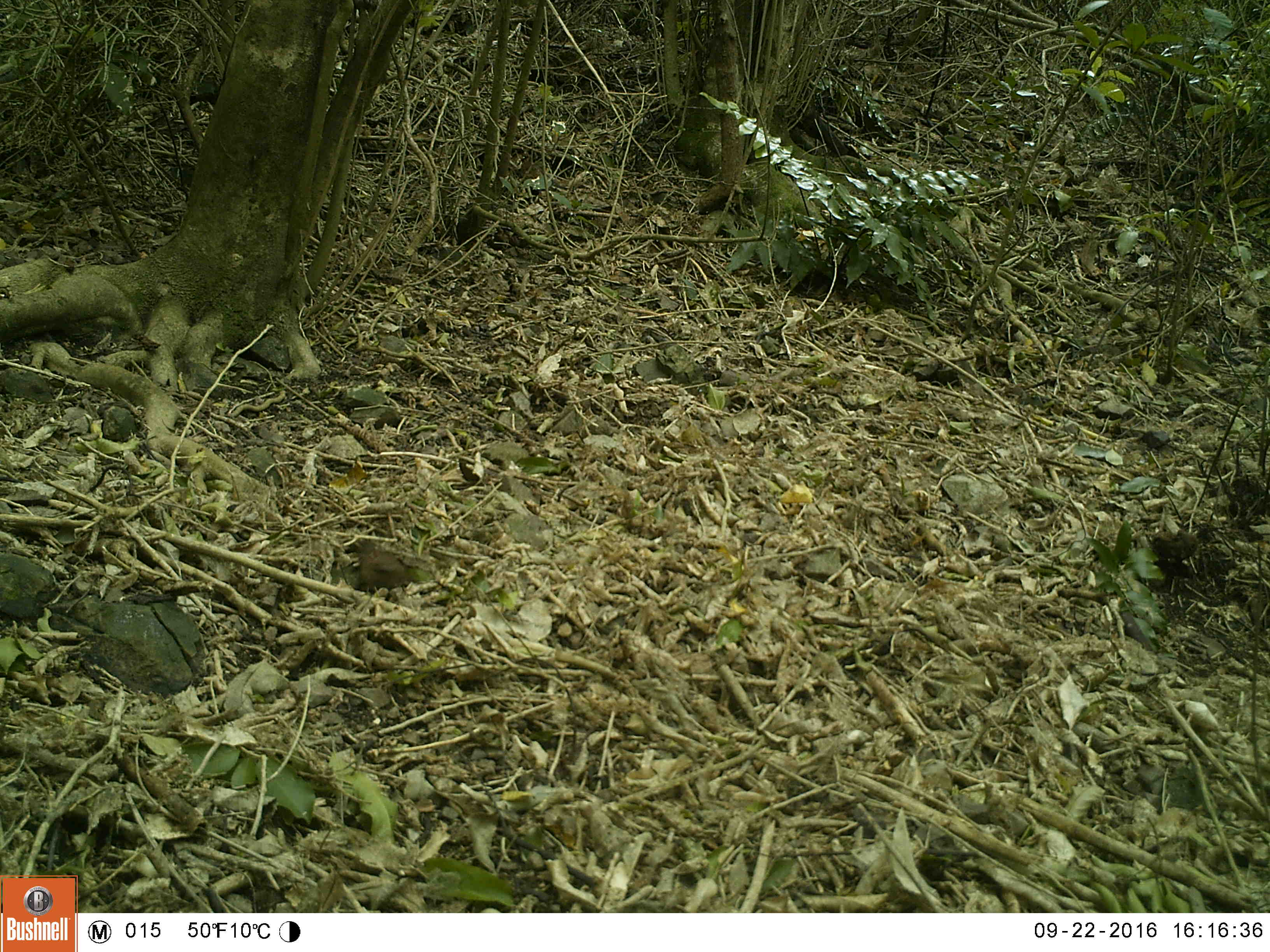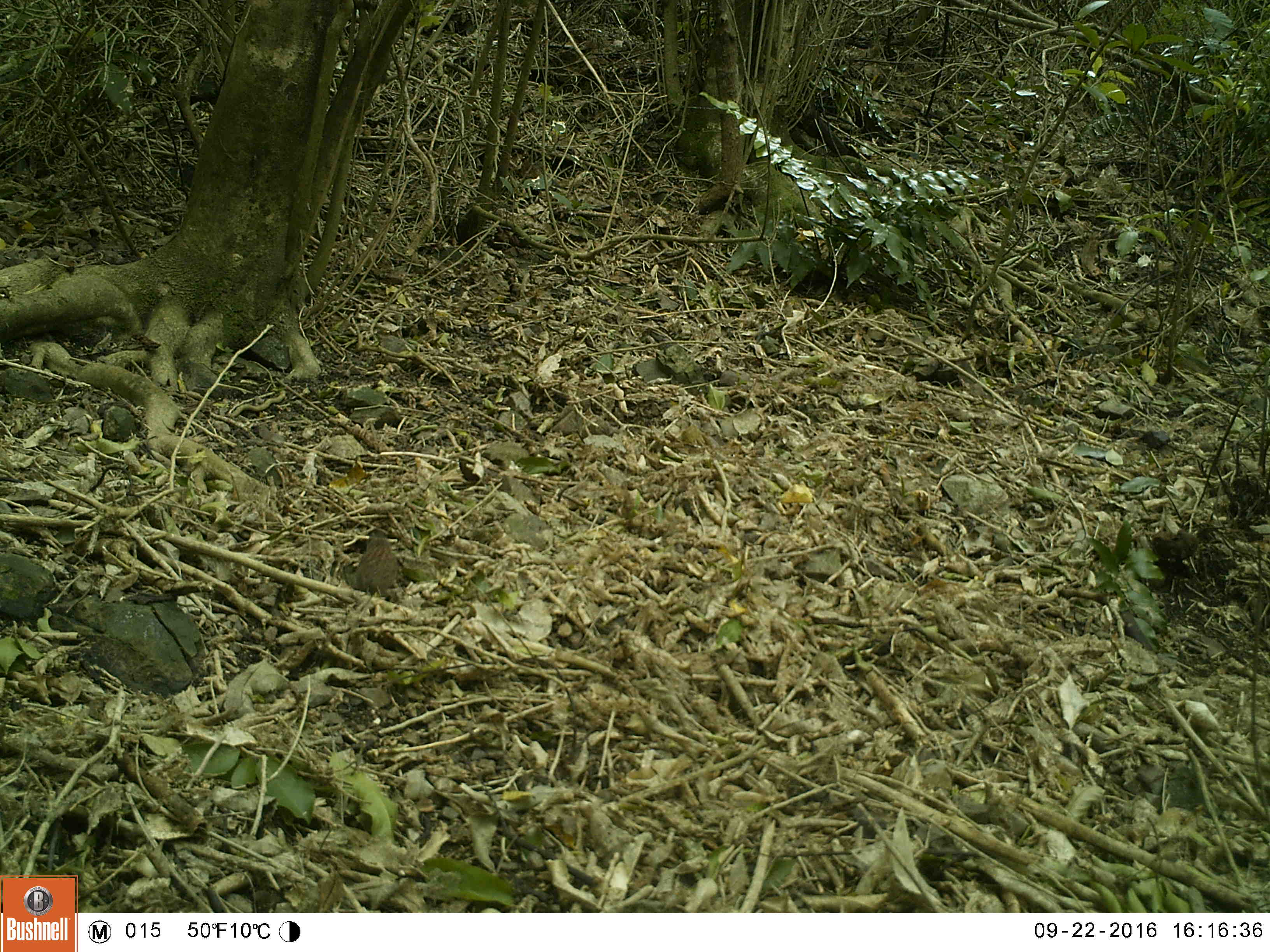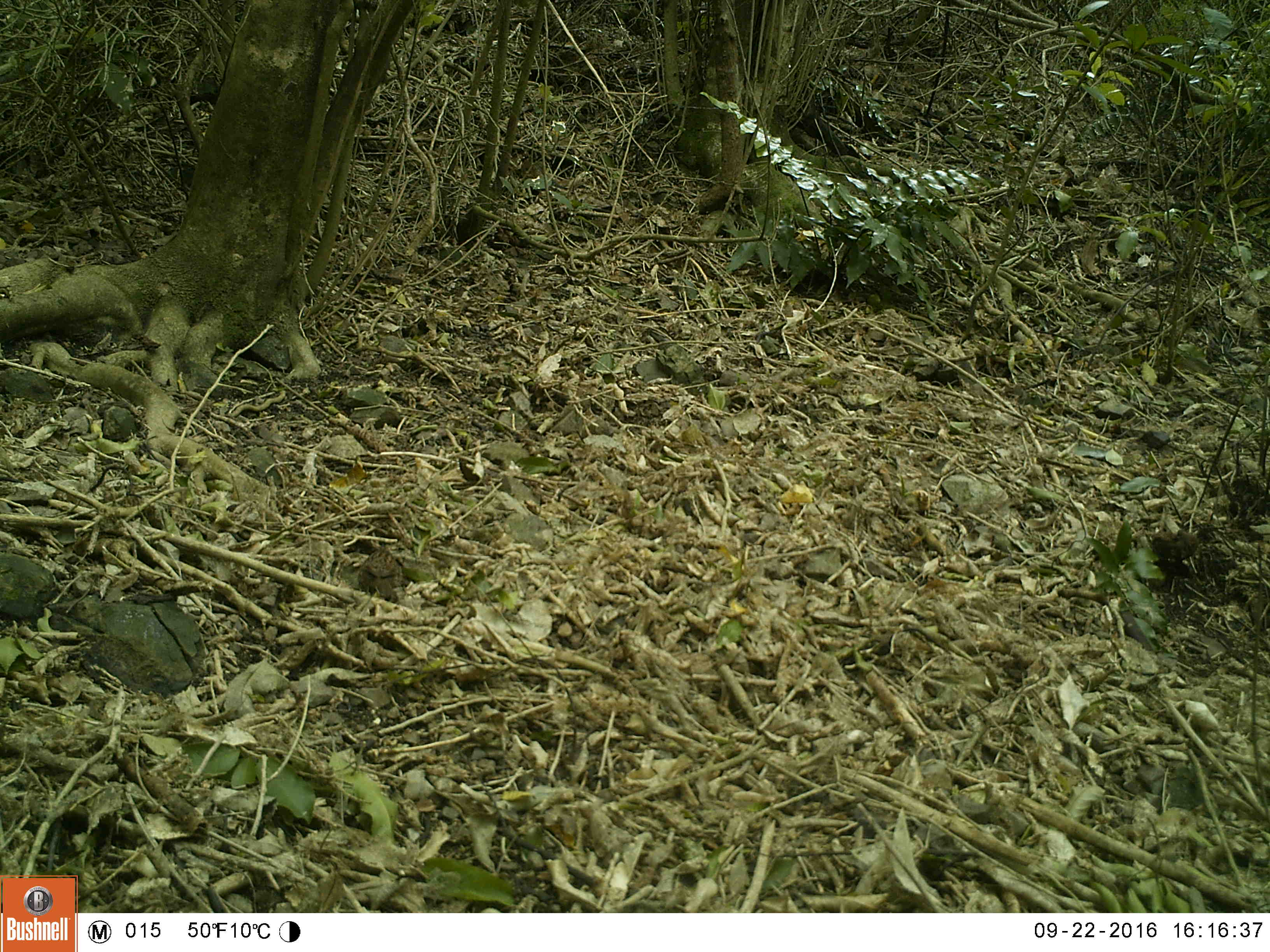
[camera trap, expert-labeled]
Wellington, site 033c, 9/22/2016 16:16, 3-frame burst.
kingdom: Animalia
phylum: Chordata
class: Aves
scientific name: Aves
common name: bird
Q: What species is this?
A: Bird (Aves).